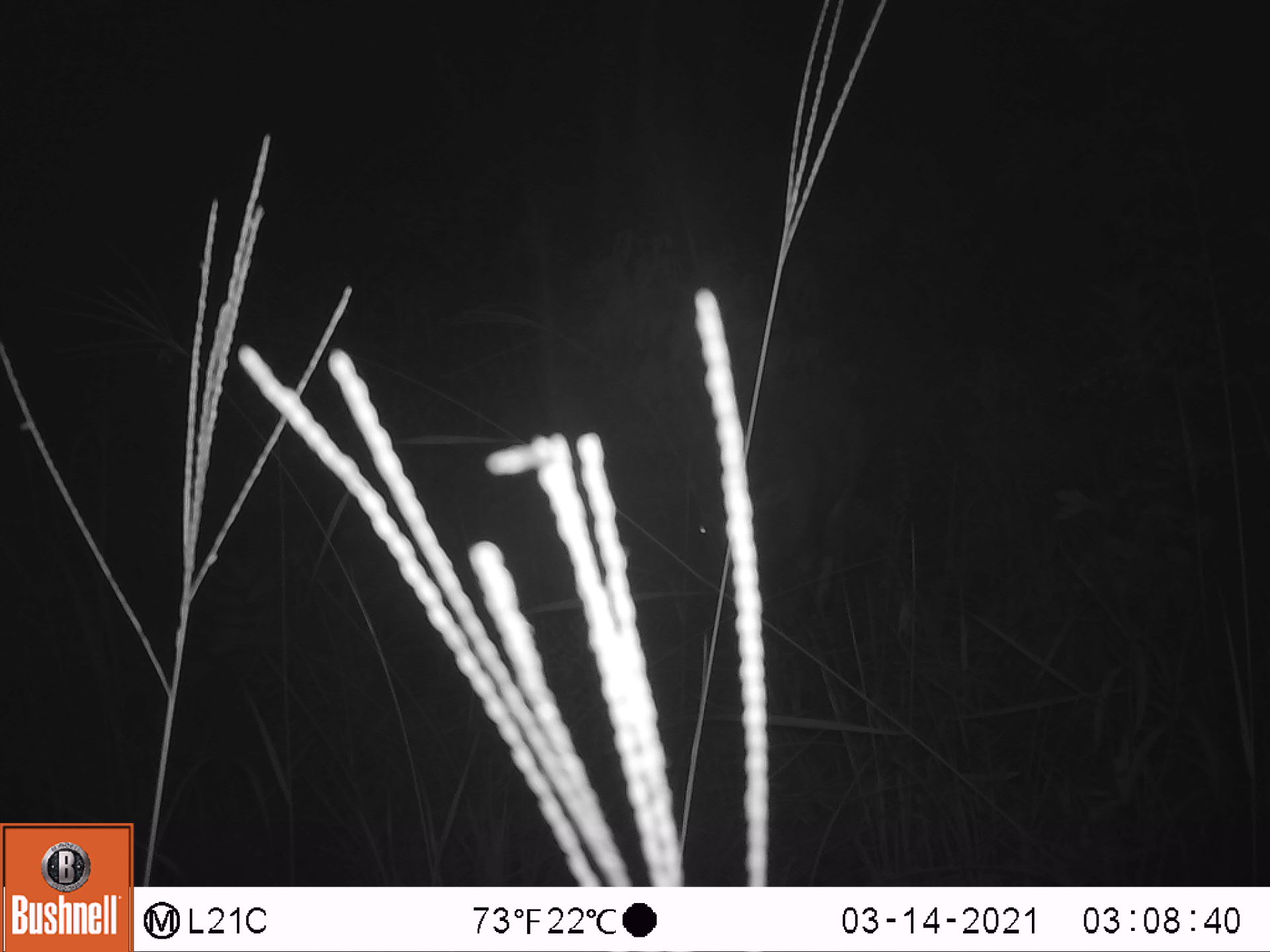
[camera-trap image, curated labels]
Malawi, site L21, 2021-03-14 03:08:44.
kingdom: Animalia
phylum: Chordata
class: Mammalia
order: Artiodactyla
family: Bovidae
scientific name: Antilopinae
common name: small antelope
Small antelope (Antilopinae), count 1.